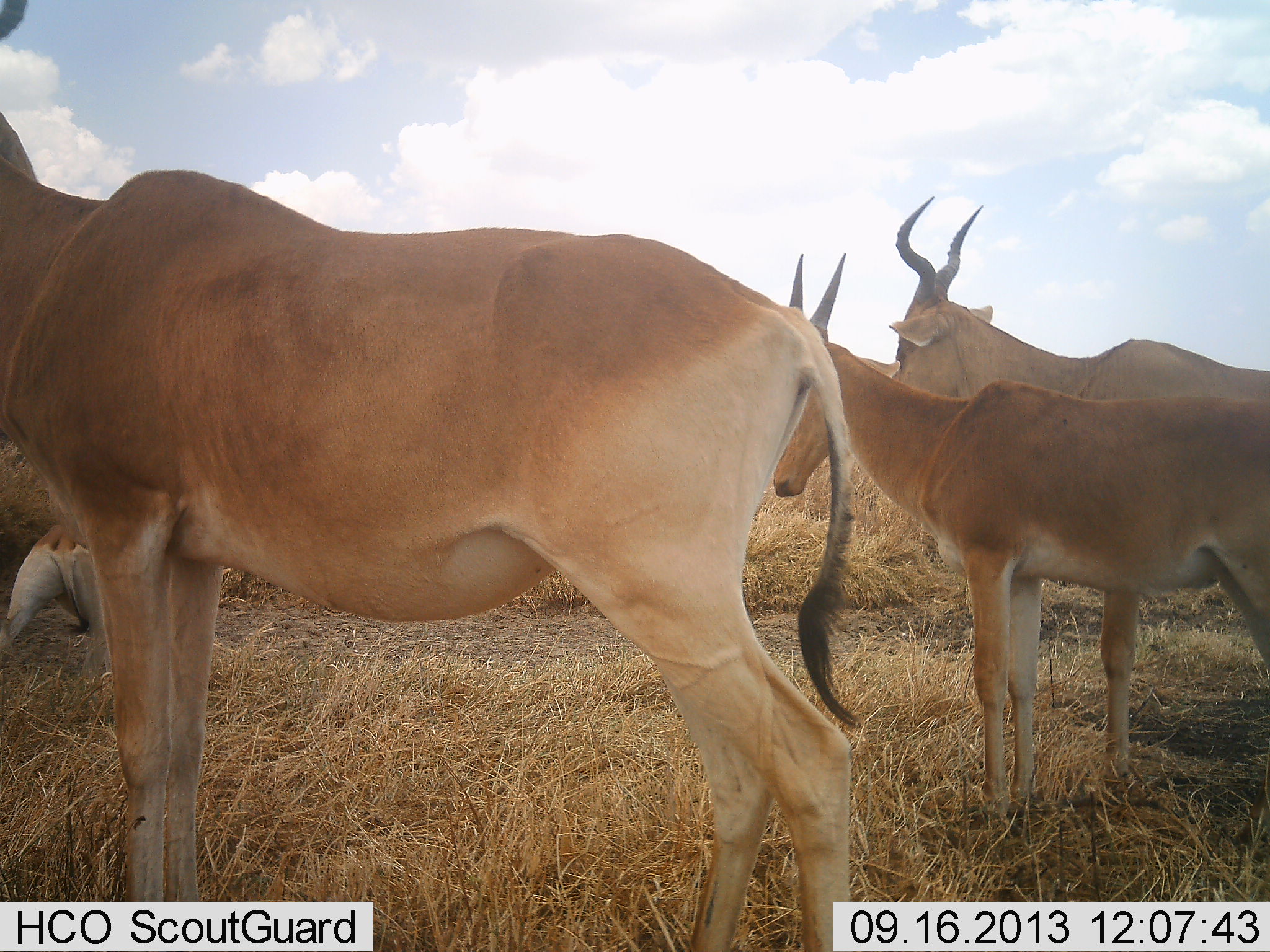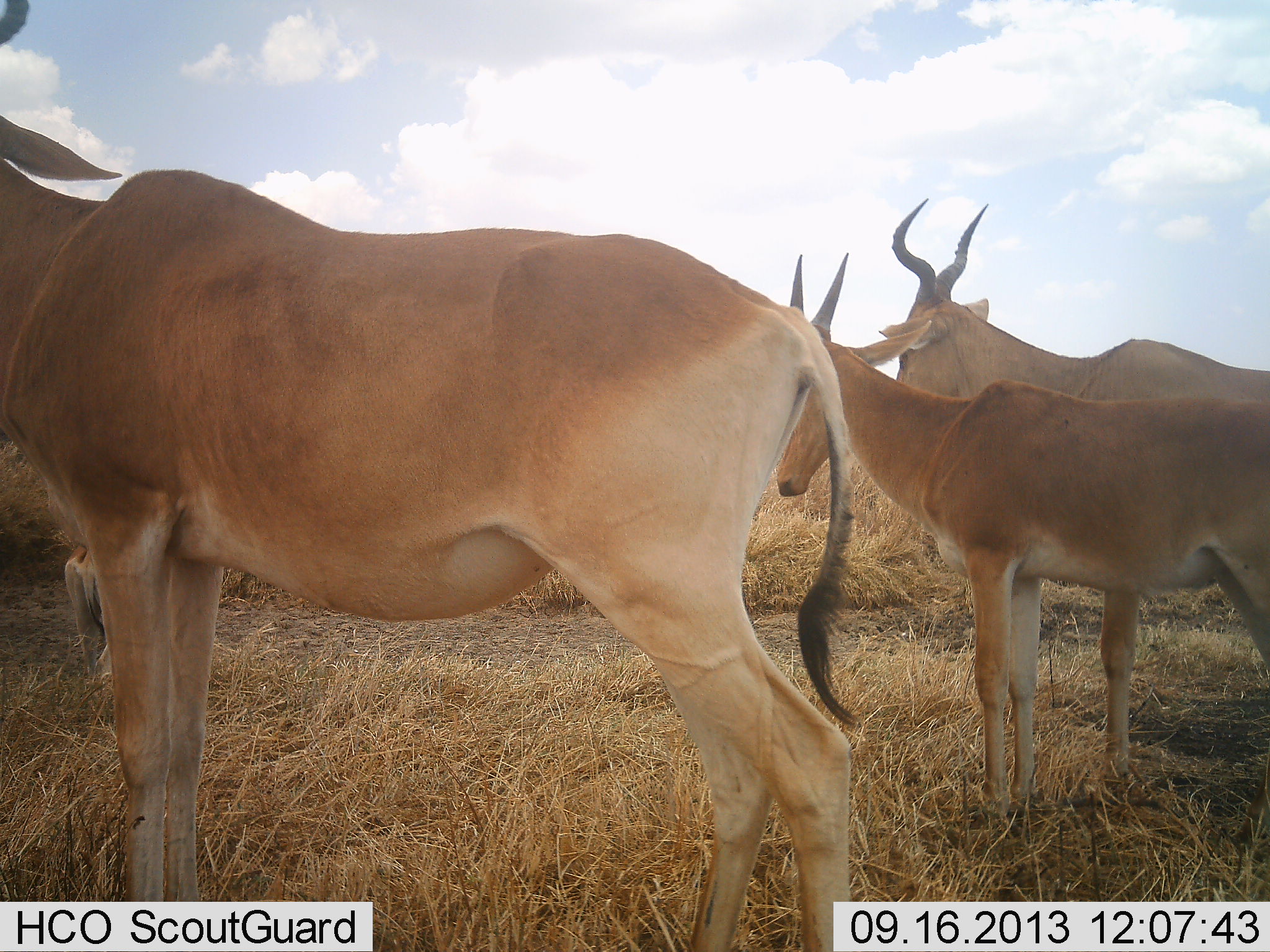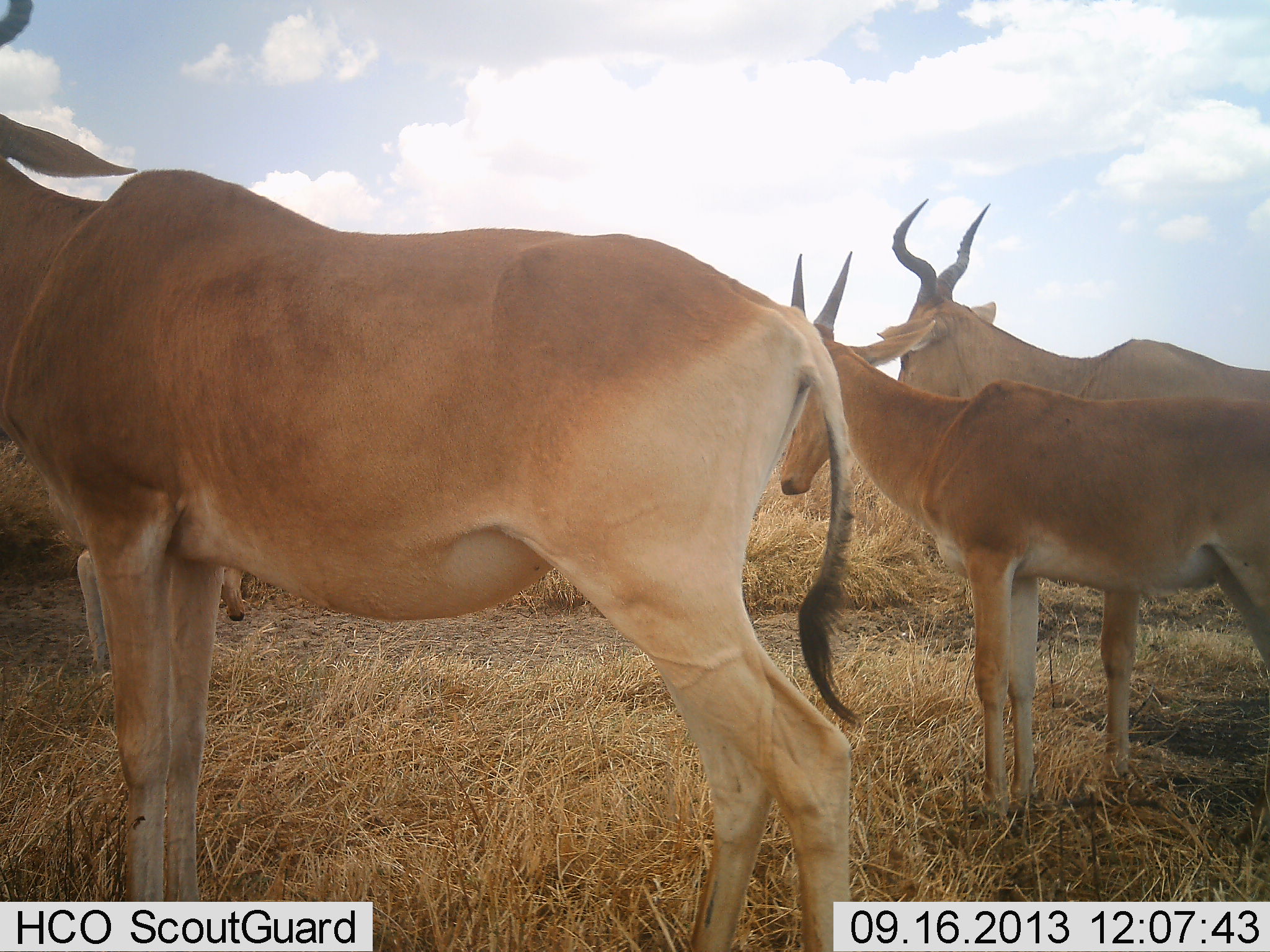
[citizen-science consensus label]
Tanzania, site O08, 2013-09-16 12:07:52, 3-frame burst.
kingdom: Animalia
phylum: Chordata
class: Mammalia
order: Artiodactyla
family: Bovidae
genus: Alcelaphus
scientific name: Alcelaphus buselaphus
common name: hartebeest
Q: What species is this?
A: Hartebeest (Alcelaphus buselaphus).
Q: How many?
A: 4.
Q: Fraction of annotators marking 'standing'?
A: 94%.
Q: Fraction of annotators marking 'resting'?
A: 3%.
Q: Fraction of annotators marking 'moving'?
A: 21%.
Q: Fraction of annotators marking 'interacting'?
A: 6%.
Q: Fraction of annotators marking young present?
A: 12%.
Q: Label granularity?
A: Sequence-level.